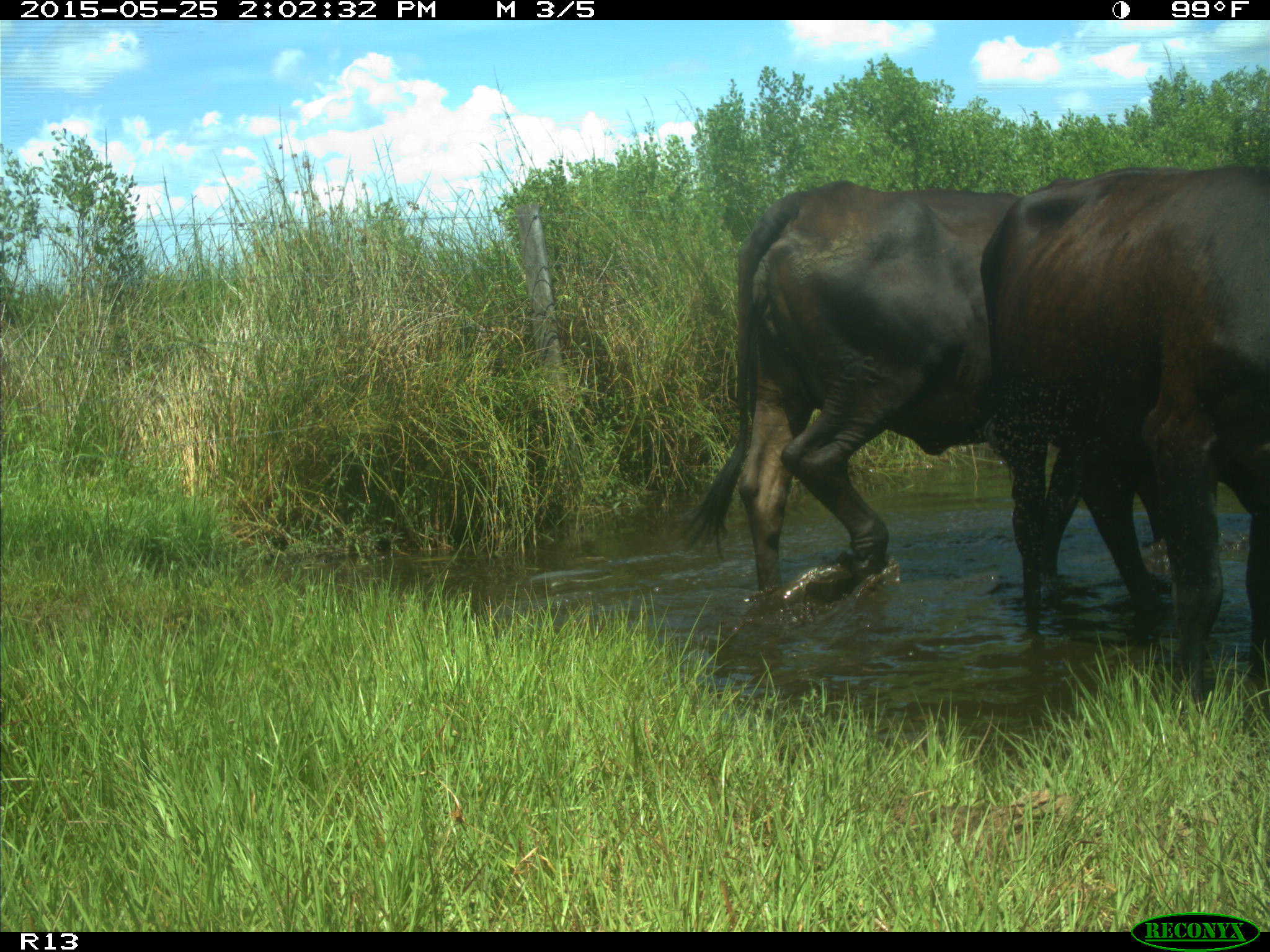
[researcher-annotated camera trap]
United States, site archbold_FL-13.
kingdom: Animalia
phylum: Chordata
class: Mammalia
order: Artiodactyla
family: Bovidae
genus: Bos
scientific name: Bos taurus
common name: domestic cow